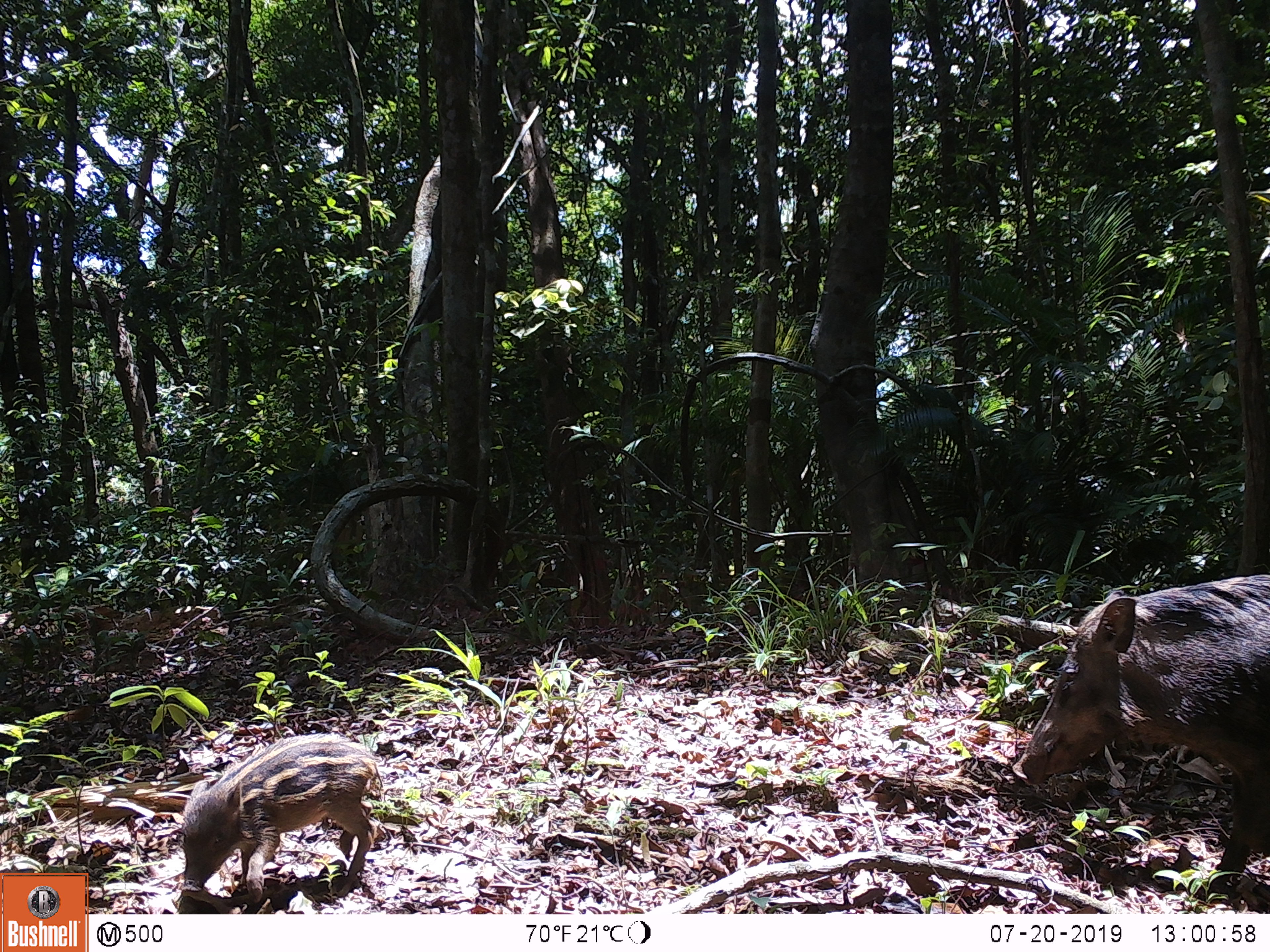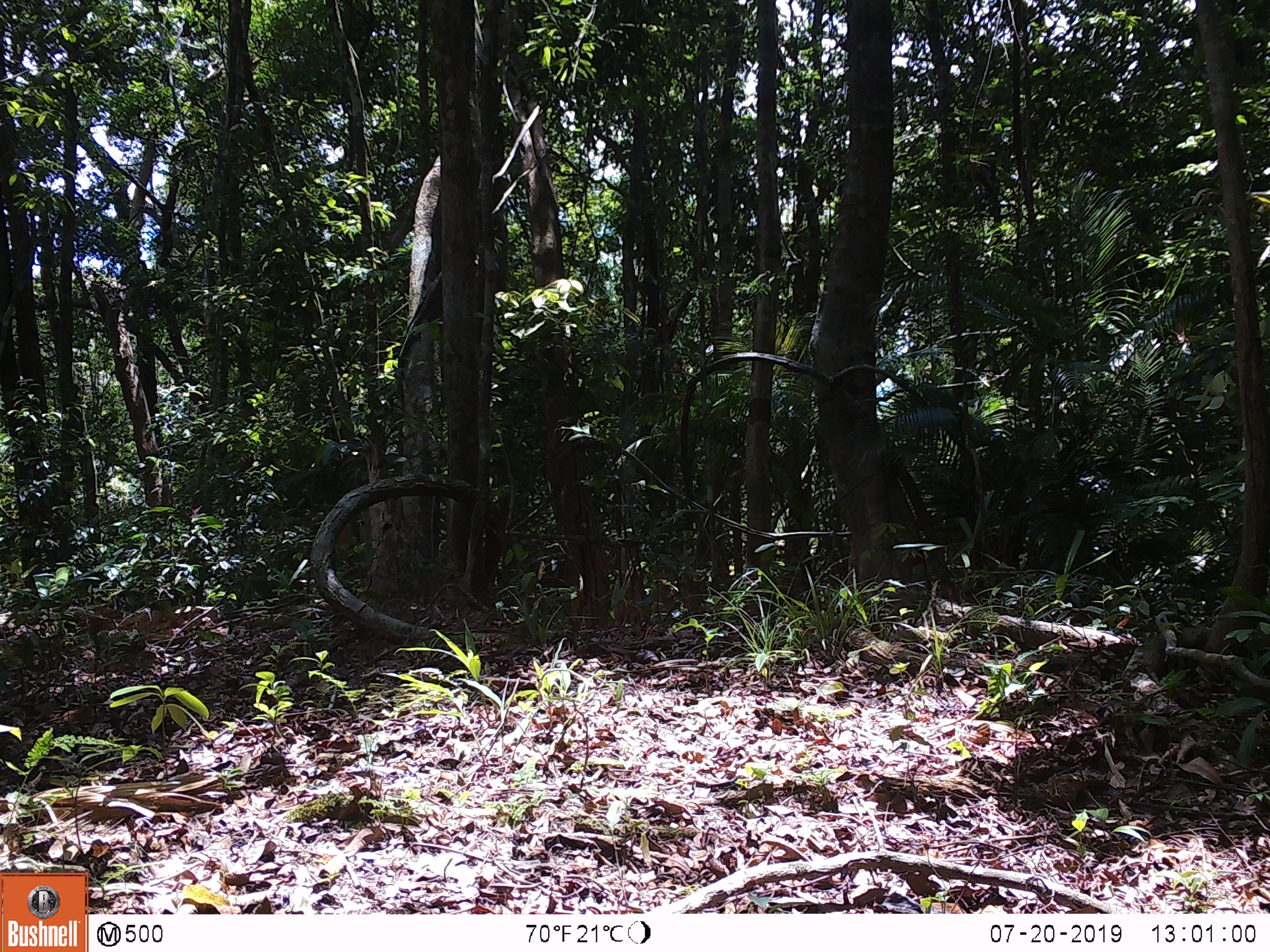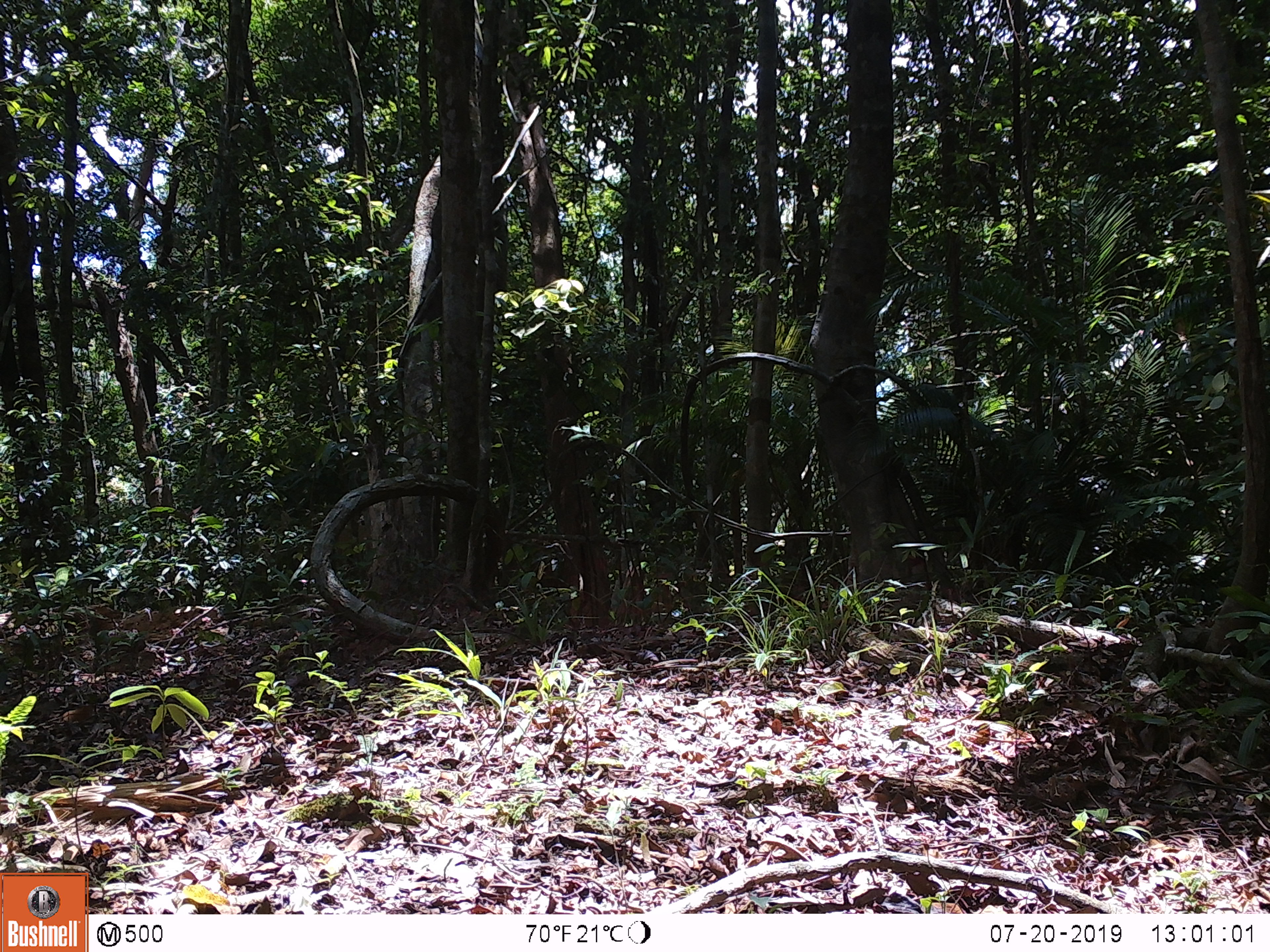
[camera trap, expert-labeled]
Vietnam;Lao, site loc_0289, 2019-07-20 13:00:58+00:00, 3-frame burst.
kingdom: Animalia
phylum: Chordata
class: Mammalia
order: Artiodactyla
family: Suidae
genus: Sus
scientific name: Sus scrofa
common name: eurasian wild pig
Eurasian wild pig (Sus scrofa). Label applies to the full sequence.